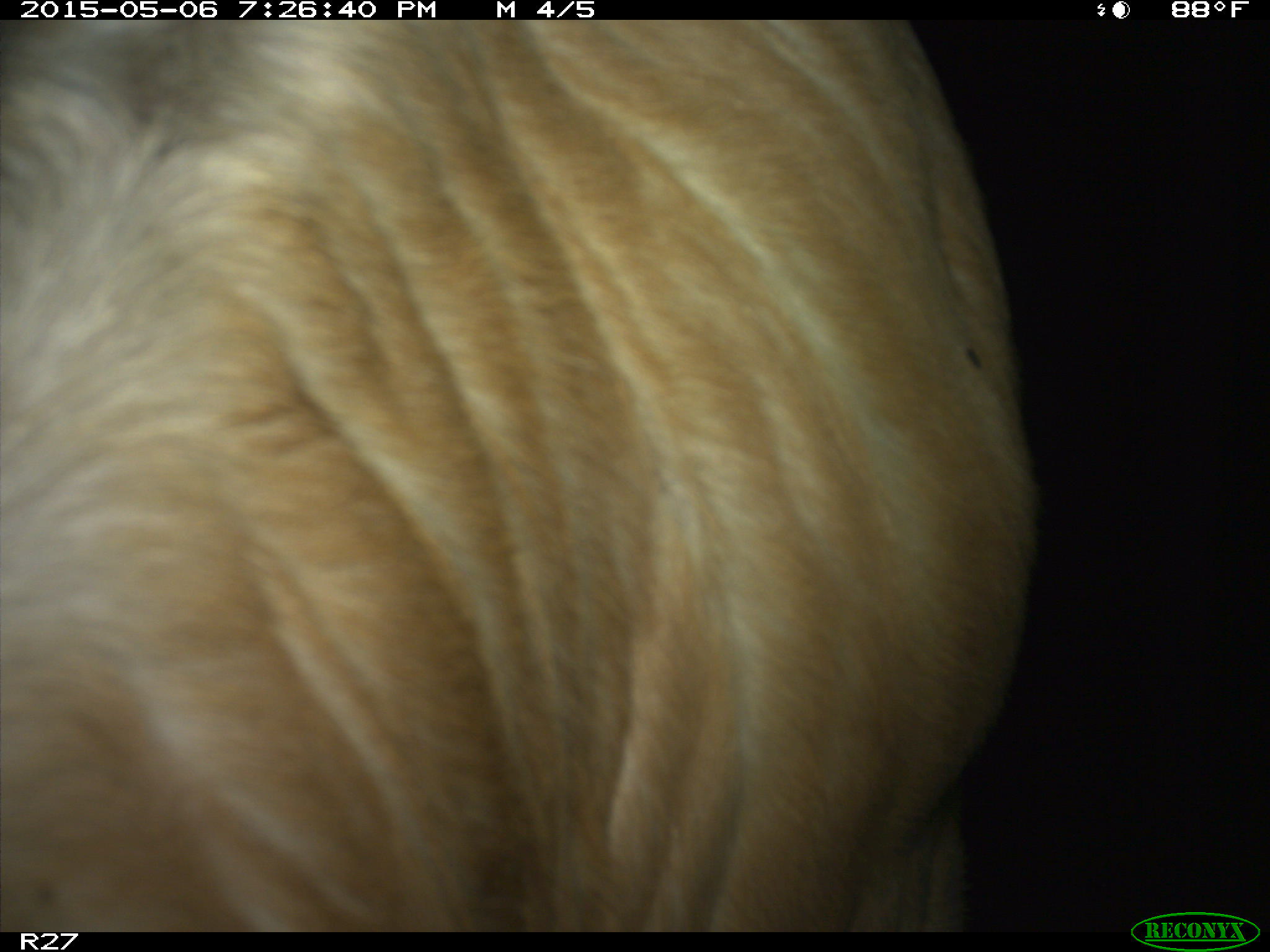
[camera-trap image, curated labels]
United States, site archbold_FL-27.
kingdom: Animalia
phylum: Chordata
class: Mammalia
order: Artiodactyla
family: Bovidae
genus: Bos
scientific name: Bos taurus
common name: domestic cow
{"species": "Bos taurus (domestic cow)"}